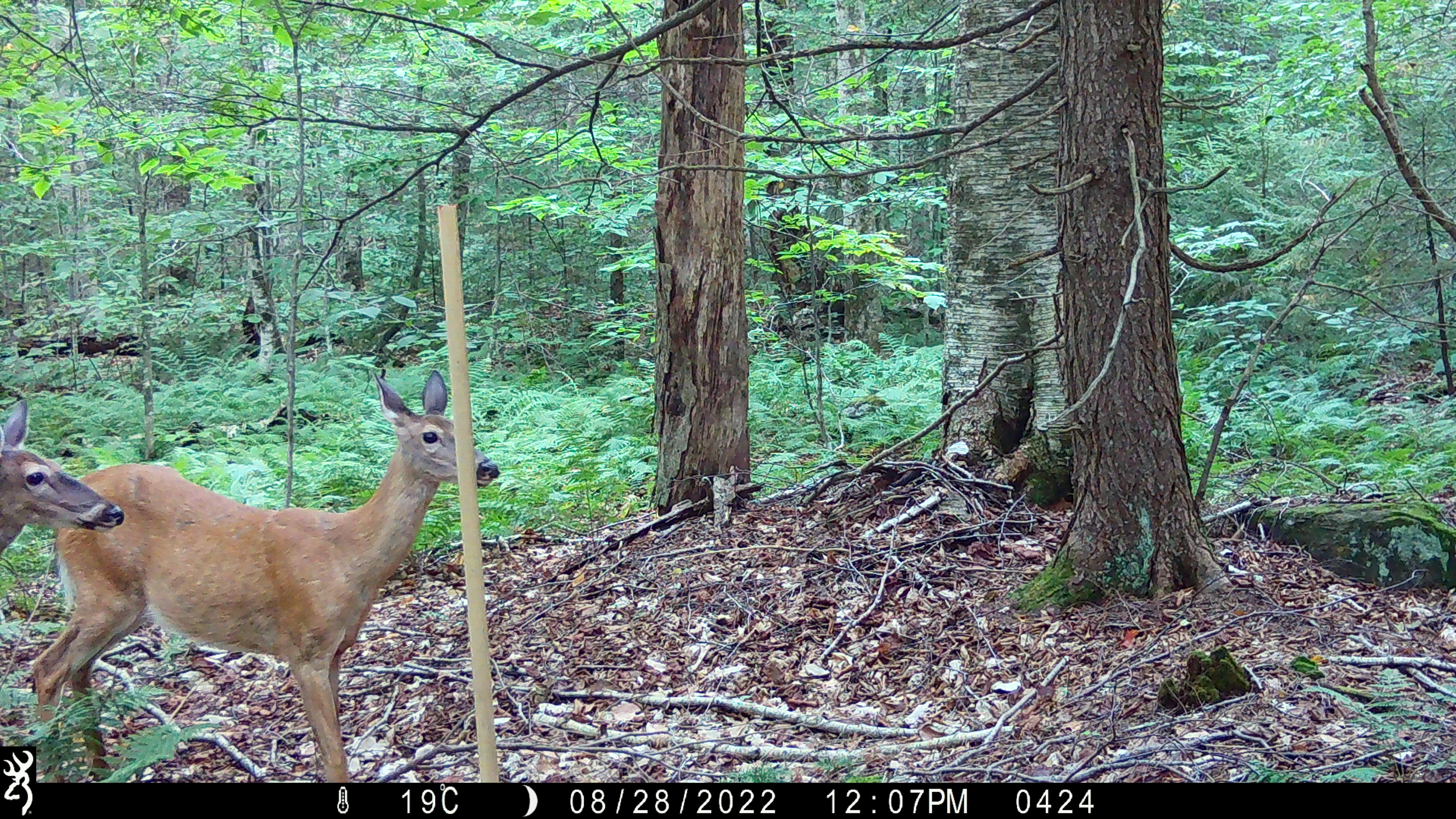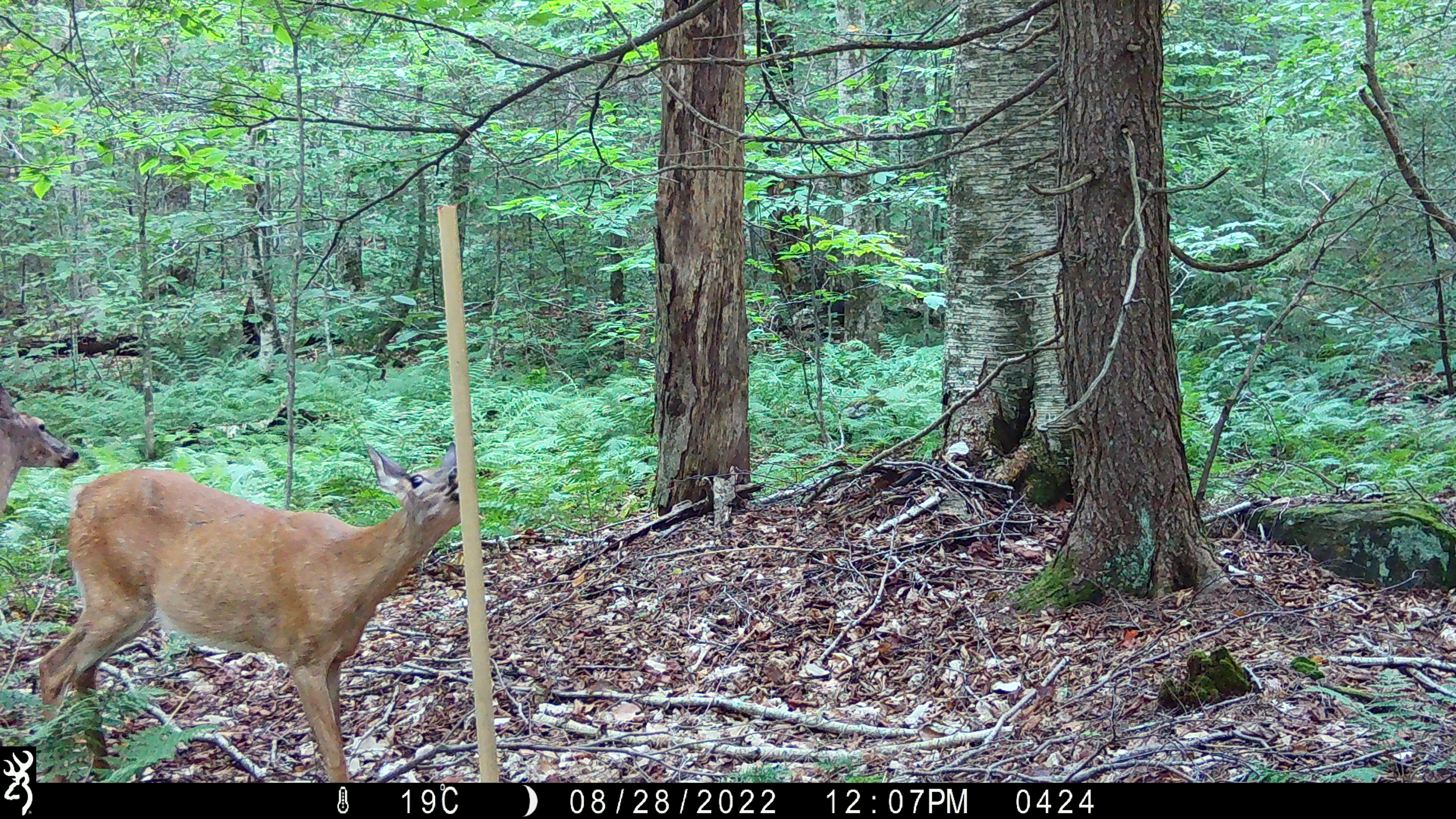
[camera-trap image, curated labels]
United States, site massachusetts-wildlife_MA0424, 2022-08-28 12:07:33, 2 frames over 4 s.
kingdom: Animalia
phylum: Chordata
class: Mammalia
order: Artiodactyla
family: Cervidae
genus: Odocoileus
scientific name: Odocoileus virginianus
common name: white-tailed deer